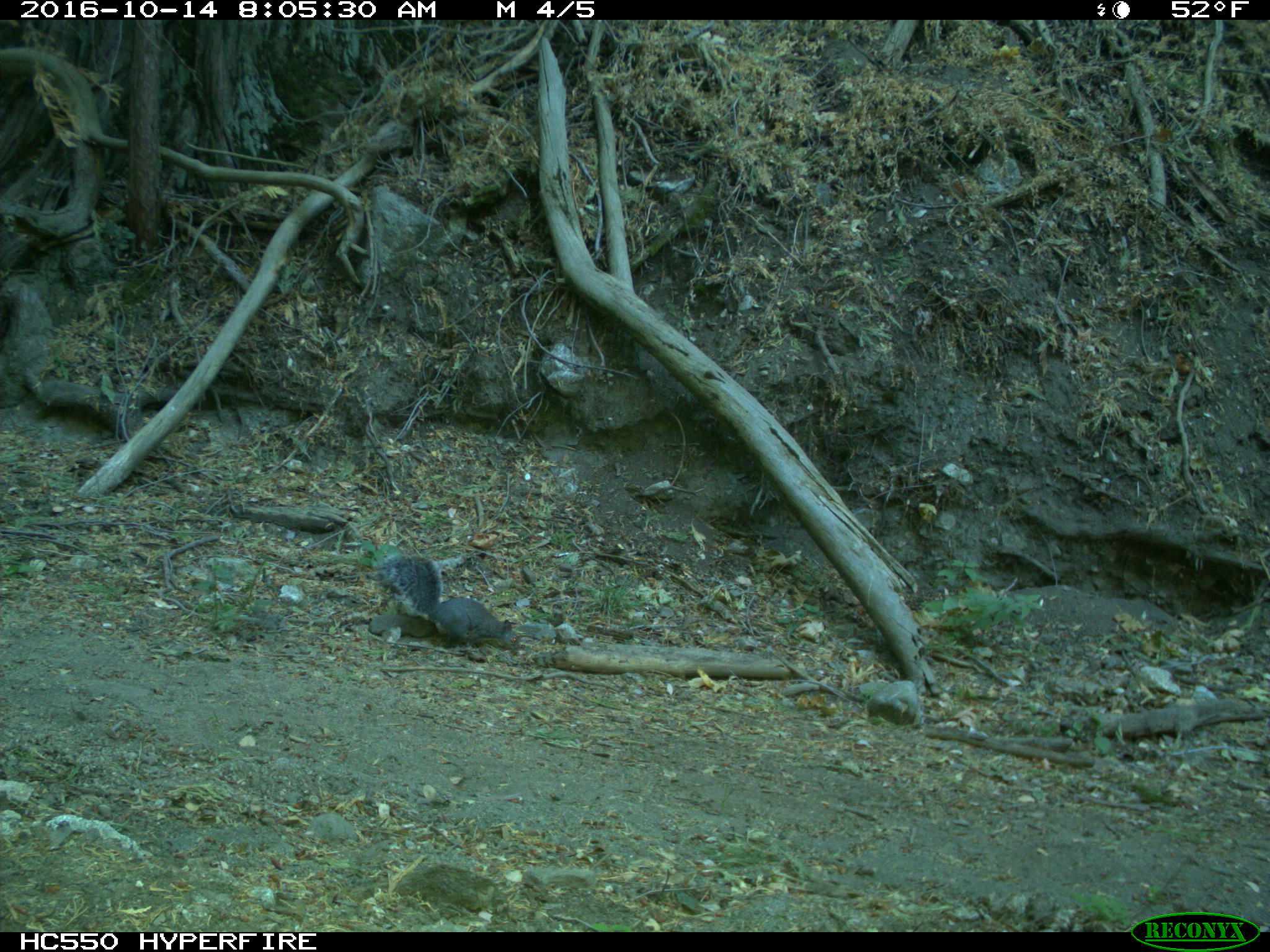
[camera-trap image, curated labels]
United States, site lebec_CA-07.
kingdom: Animalia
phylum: Chordata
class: Mammalia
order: Rodentia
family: Sciuridae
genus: Sciurus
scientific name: Sciurus carolinensis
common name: eastern gray squirrel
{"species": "Sciurus carolinensis (eastern gray squirrel)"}